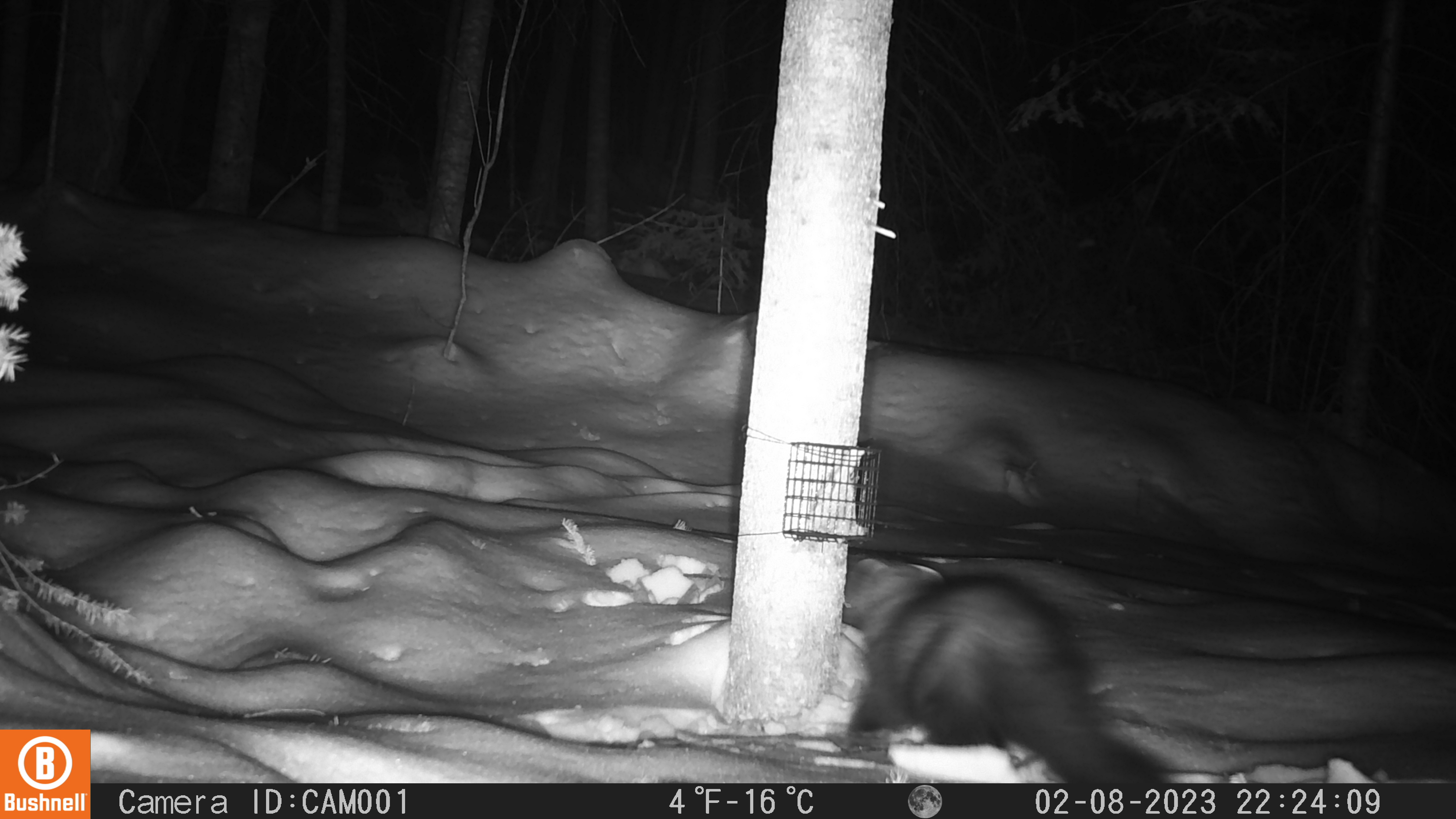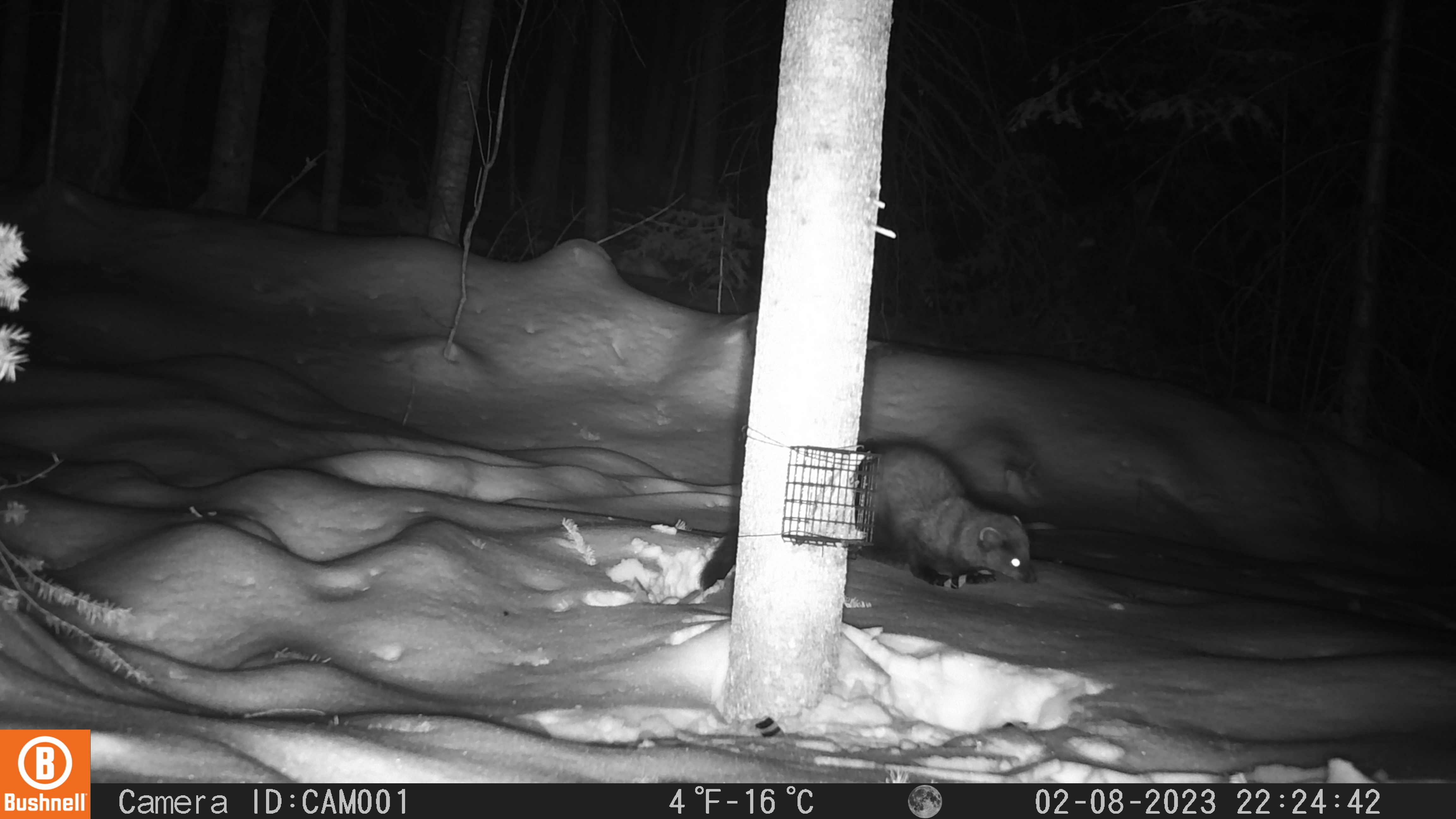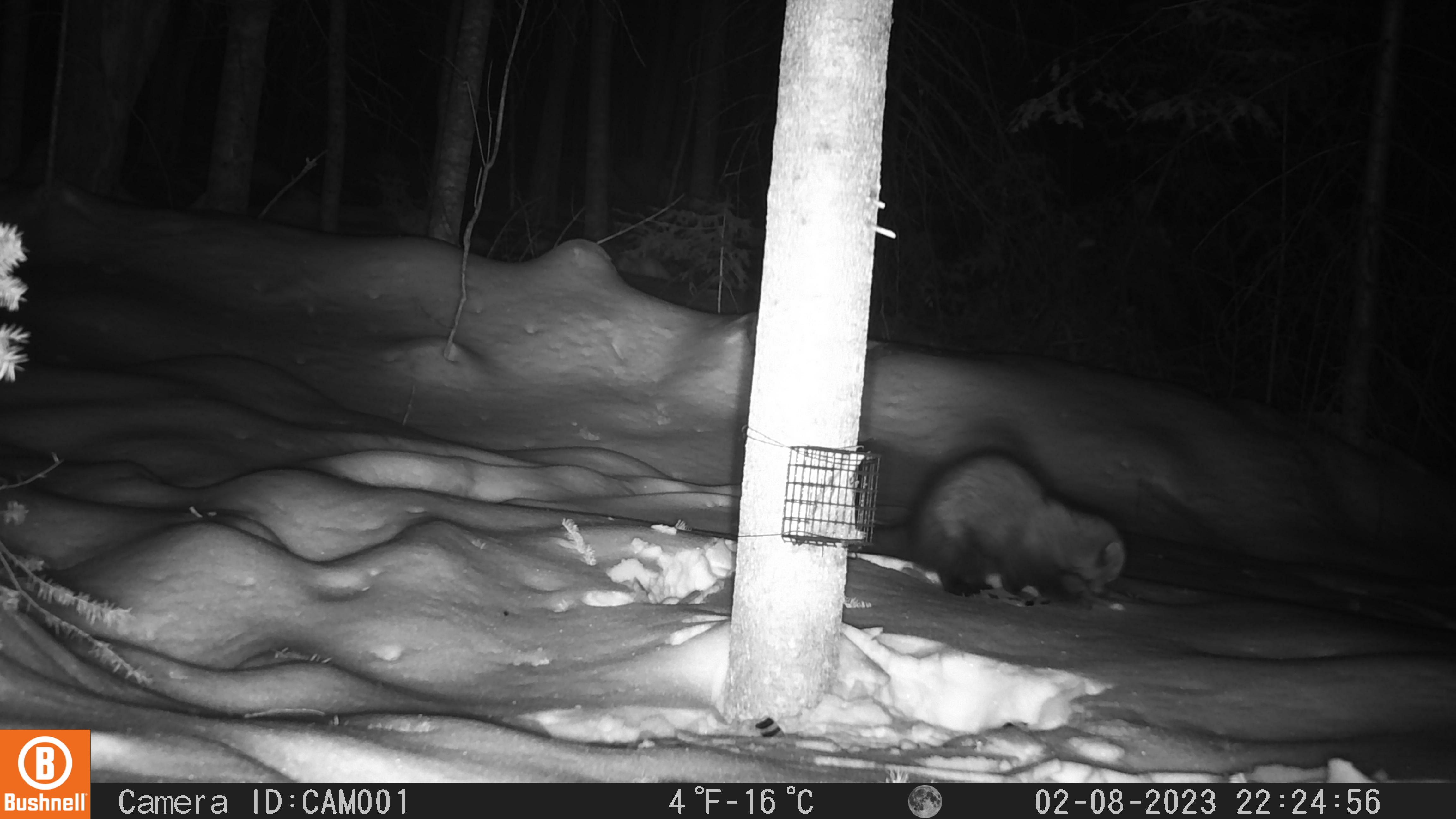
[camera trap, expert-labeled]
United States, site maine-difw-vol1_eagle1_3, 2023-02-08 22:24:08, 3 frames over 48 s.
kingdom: Animalia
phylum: Chordata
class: Mammalia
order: Carnivora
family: Mustelidae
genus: Pekania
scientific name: Pekania pennanti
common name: fisher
Fisher (Pekania pennanti).